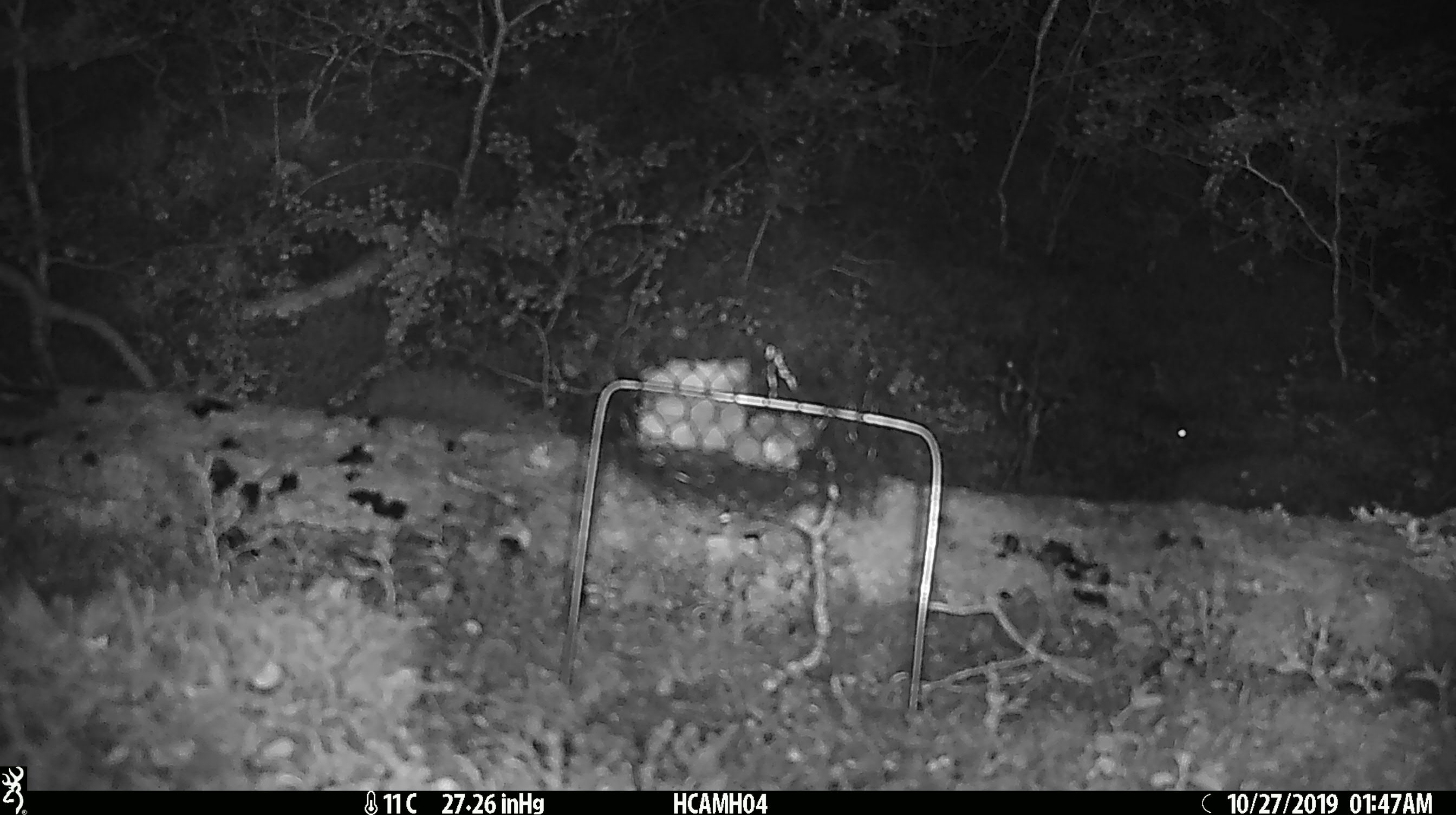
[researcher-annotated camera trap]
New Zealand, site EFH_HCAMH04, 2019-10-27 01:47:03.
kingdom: Animalia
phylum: Chordata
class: Mammalia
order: Rodentia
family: Muridae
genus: Mus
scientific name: Mus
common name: mouse